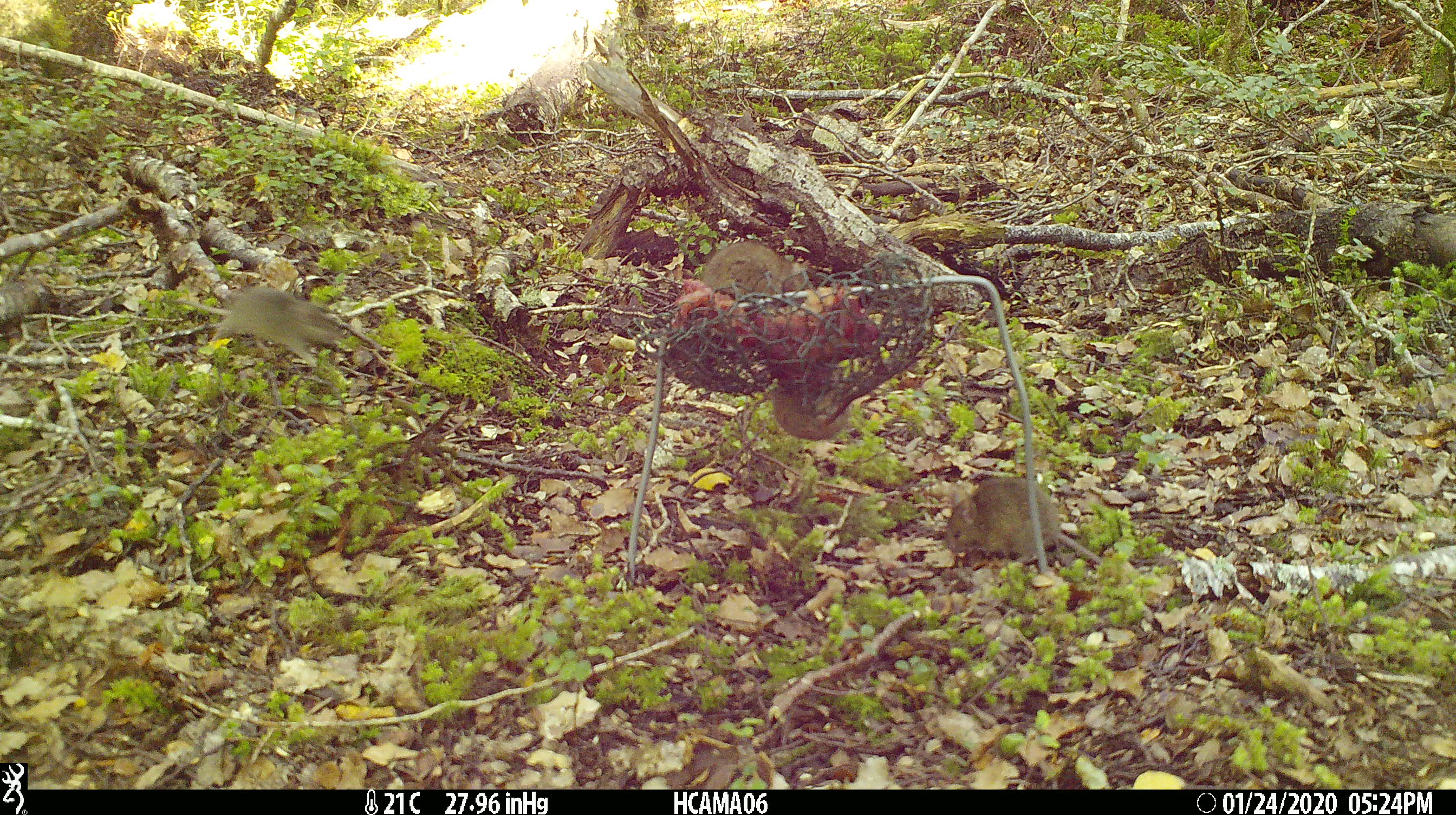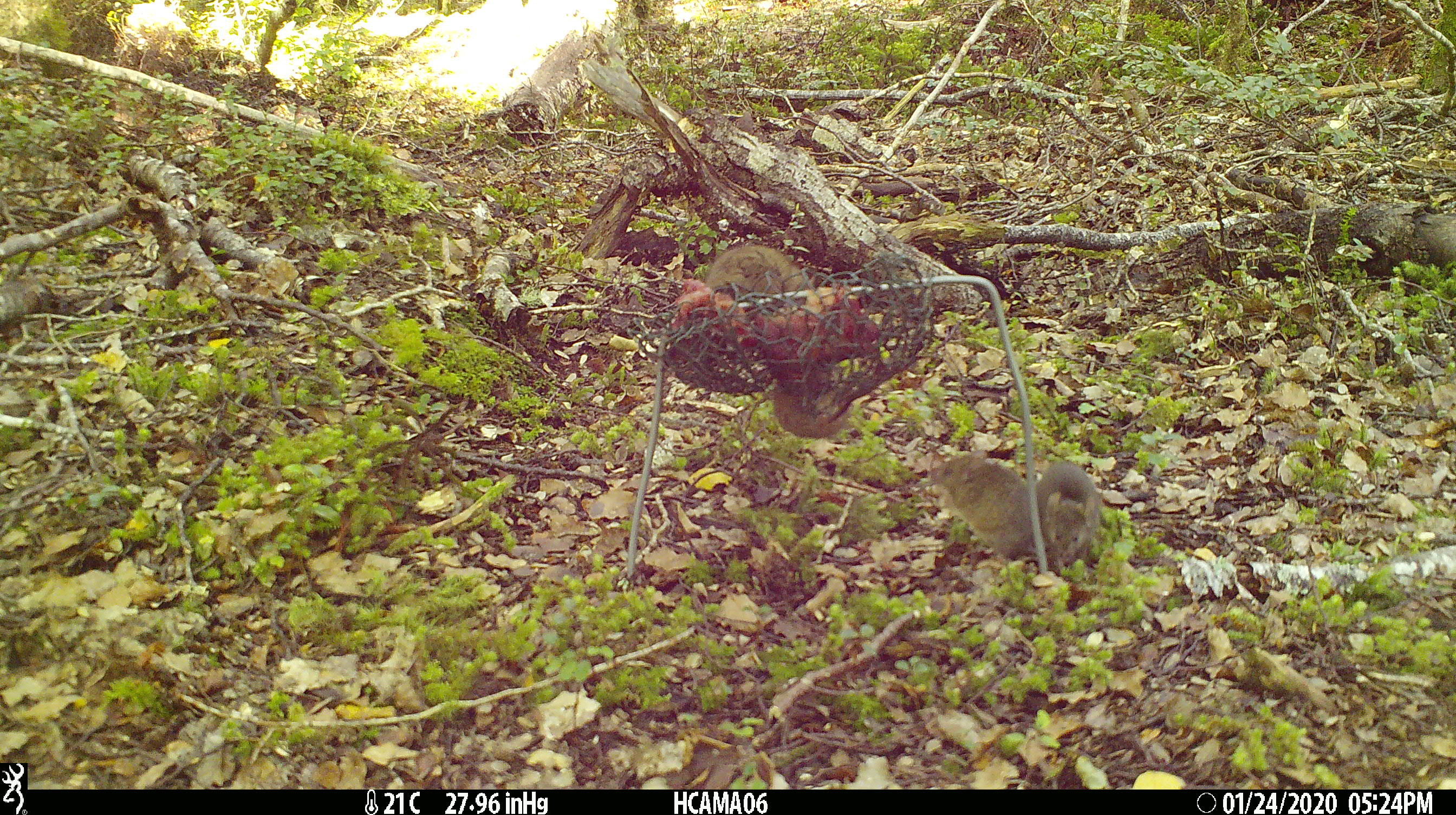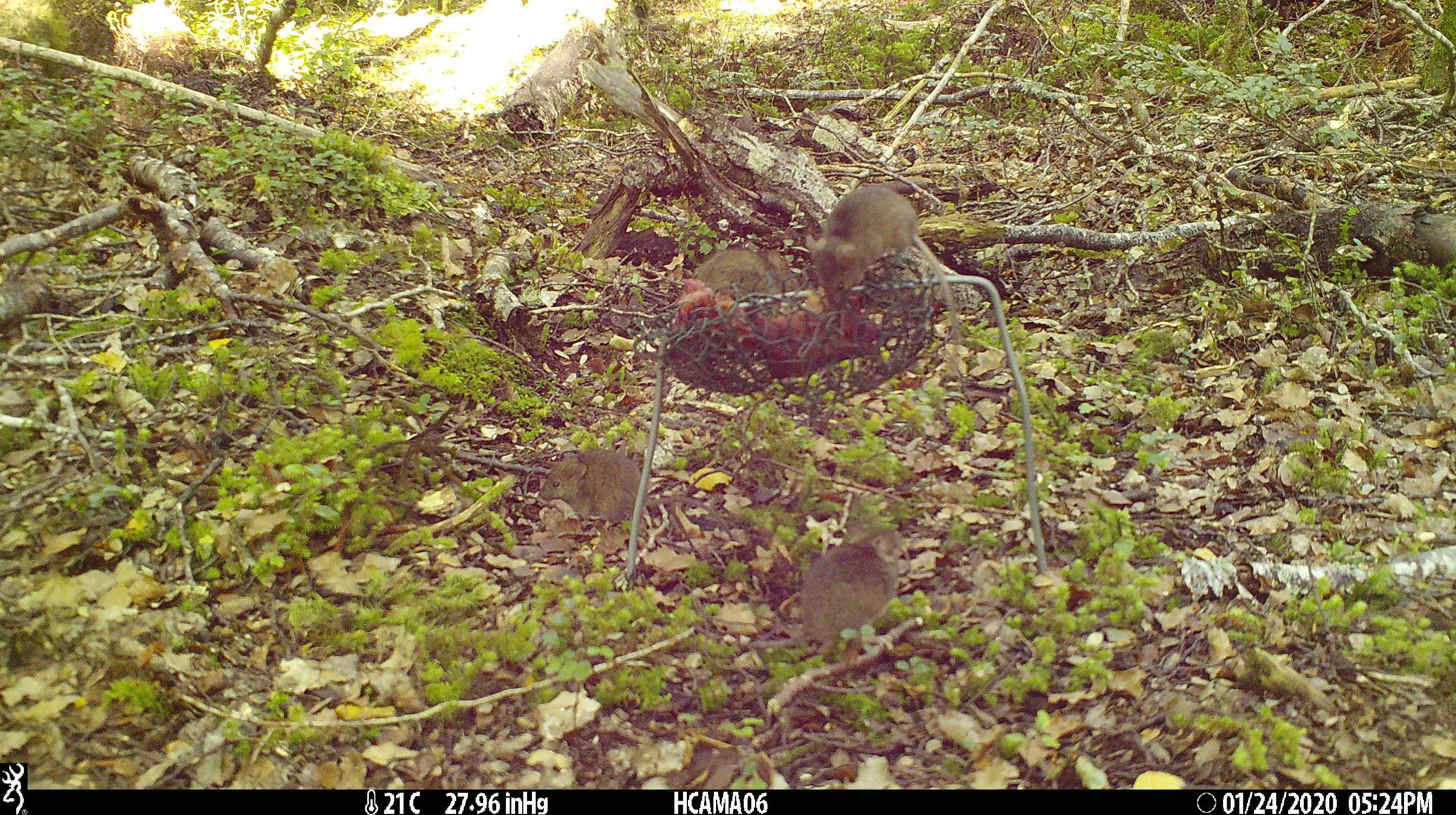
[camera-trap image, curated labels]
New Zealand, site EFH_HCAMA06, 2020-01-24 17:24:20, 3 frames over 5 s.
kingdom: Animalia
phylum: Chordata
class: Mammalia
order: Rodentia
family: Muridae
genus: Mus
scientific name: Mus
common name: mouse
Mouse (Mus).